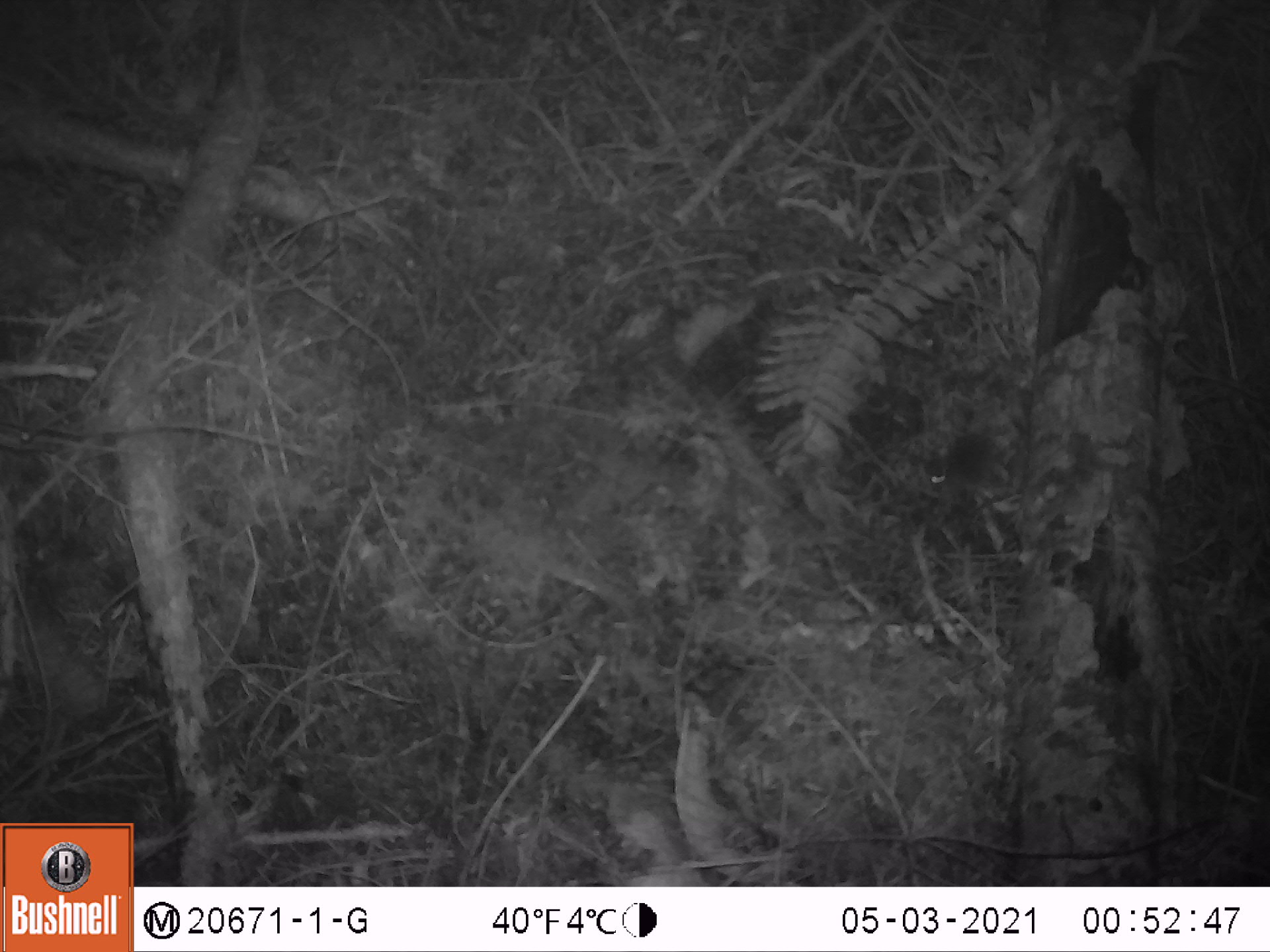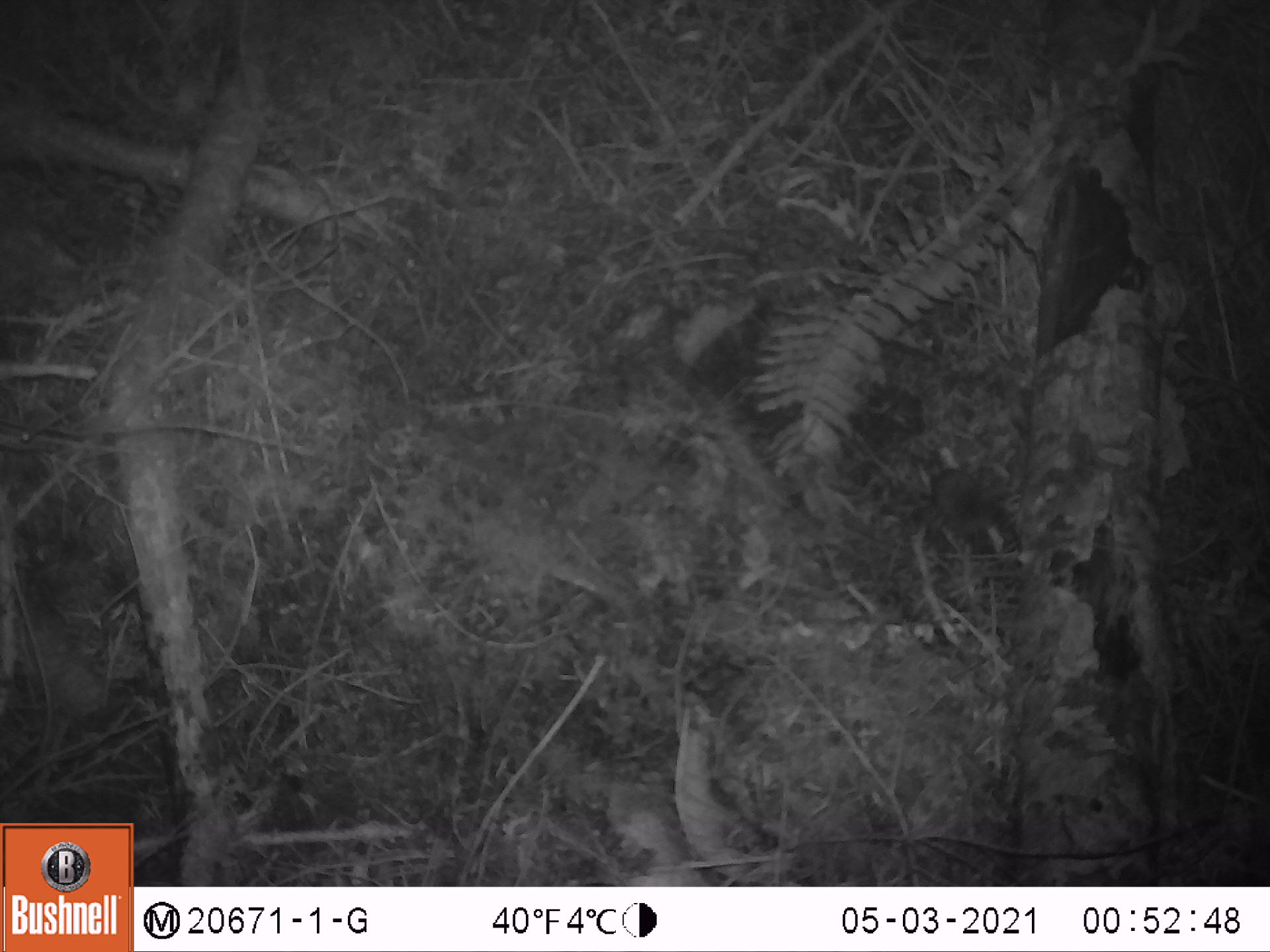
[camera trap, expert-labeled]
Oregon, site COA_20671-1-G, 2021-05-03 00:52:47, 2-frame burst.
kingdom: Animalia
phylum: Chordata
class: Mammalia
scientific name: Mammalia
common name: small mammal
Small mammal (Mammalia).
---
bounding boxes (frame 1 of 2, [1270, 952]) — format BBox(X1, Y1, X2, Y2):
small mammal: BBox(883, 382, 1040, 534)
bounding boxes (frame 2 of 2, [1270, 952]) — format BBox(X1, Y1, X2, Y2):
small mammal: BBox(869, 412, 1041, 574)